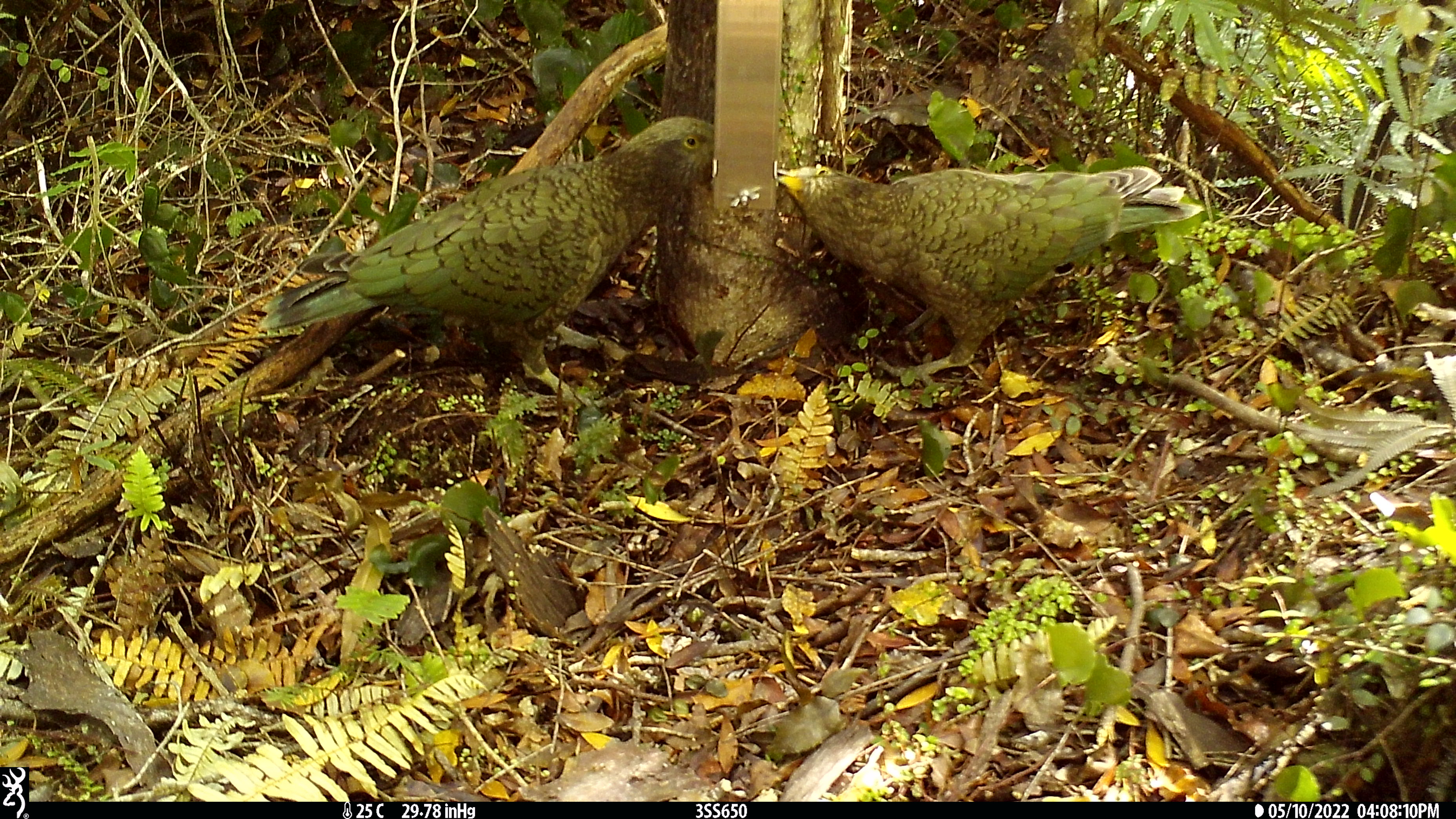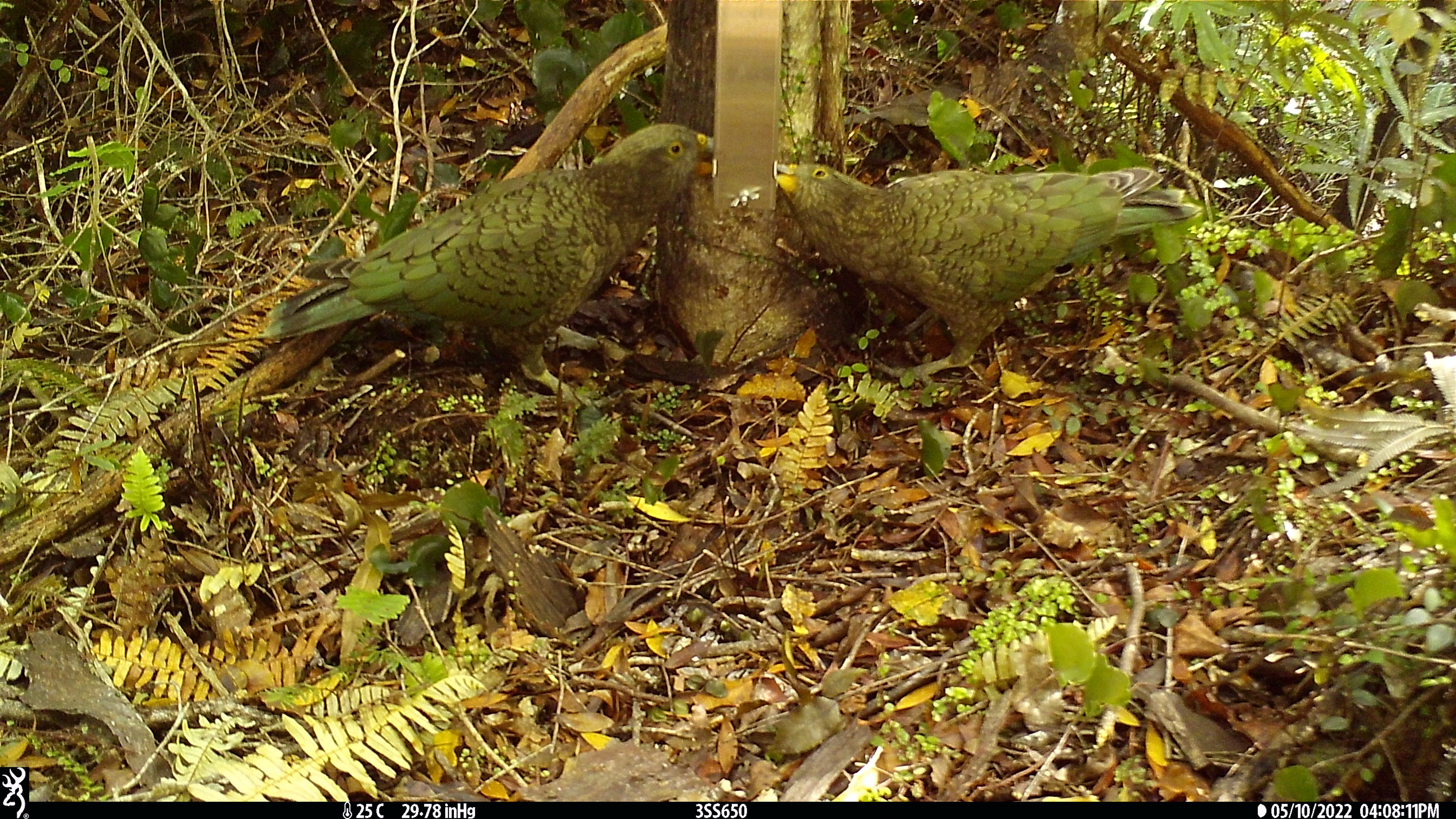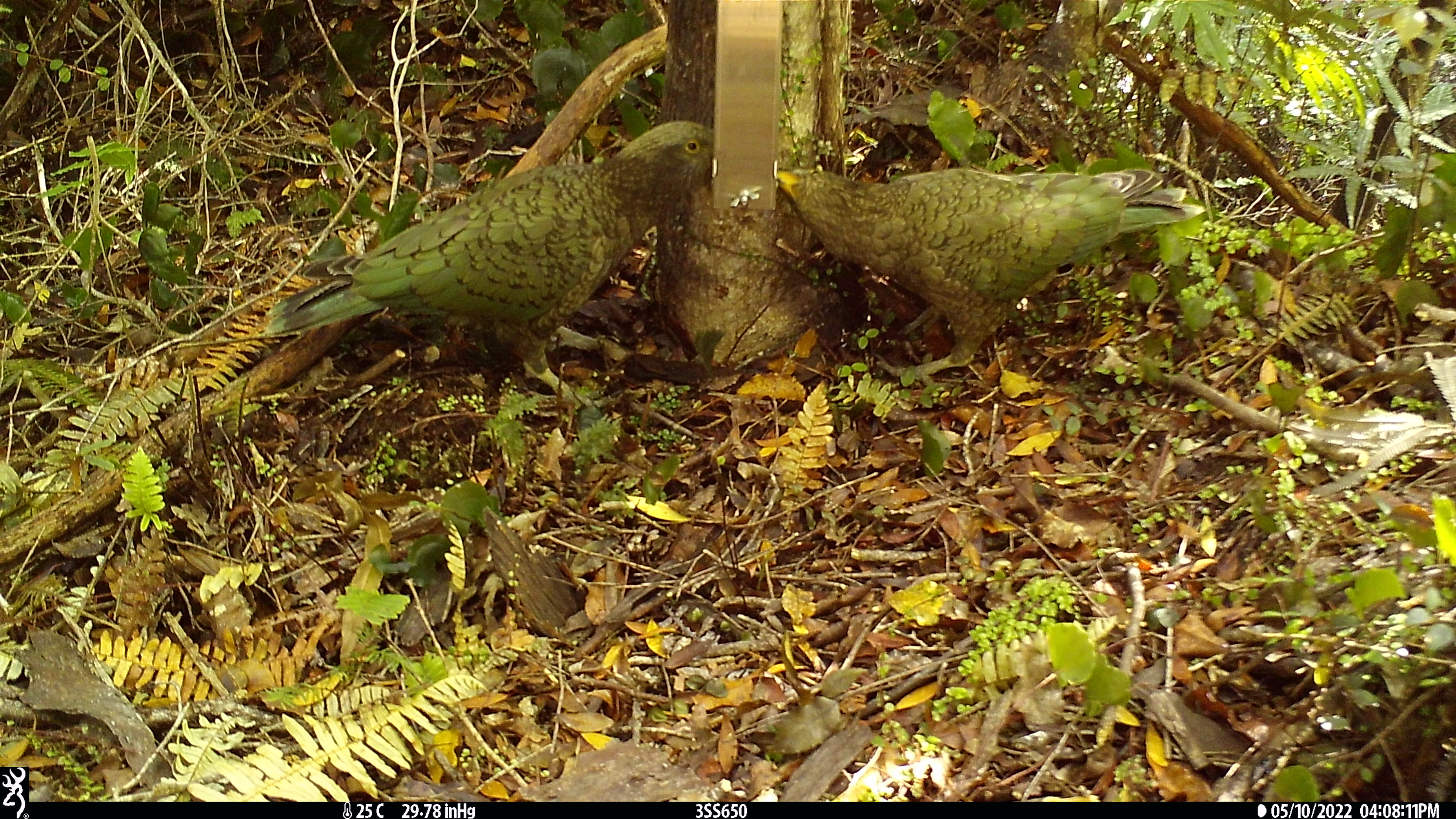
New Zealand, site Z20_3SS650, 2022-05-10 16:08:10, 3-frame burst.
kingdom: Animalia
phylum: Chordata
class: Aves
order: Psittaciformes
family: Strigopidae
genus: Nestor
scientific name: Nestor notabilis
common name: kea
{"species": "kea (Nestor notabilis)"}